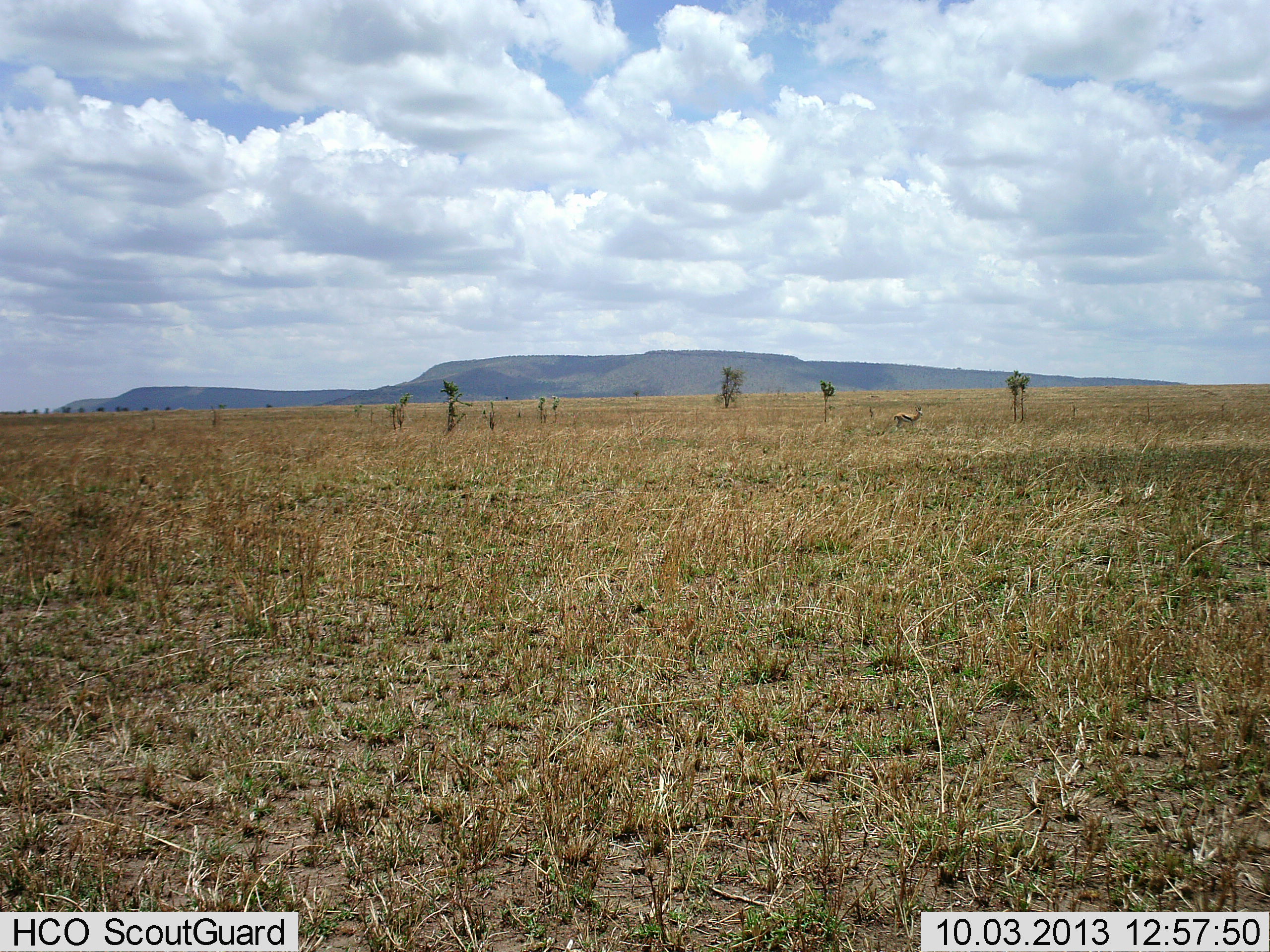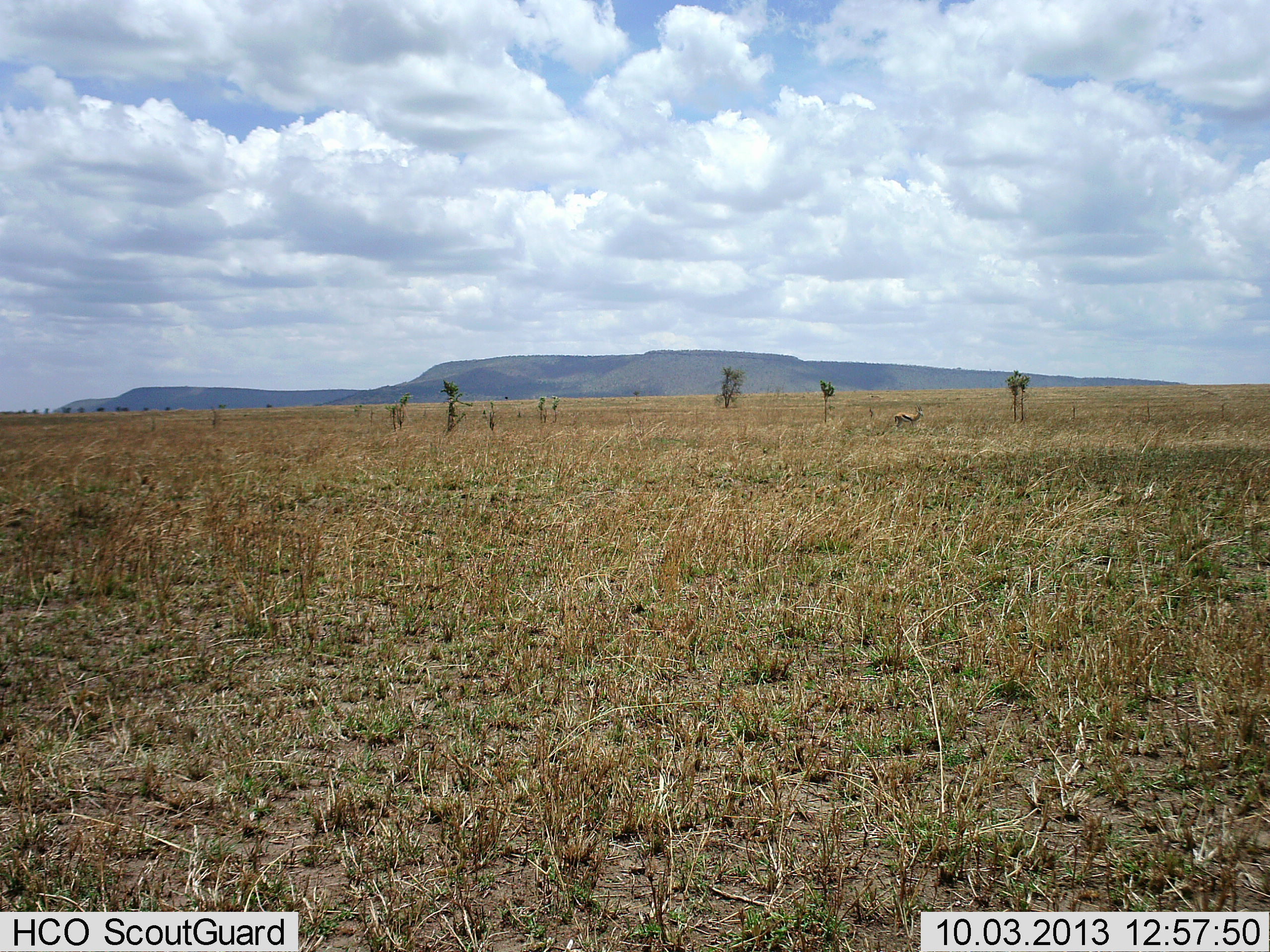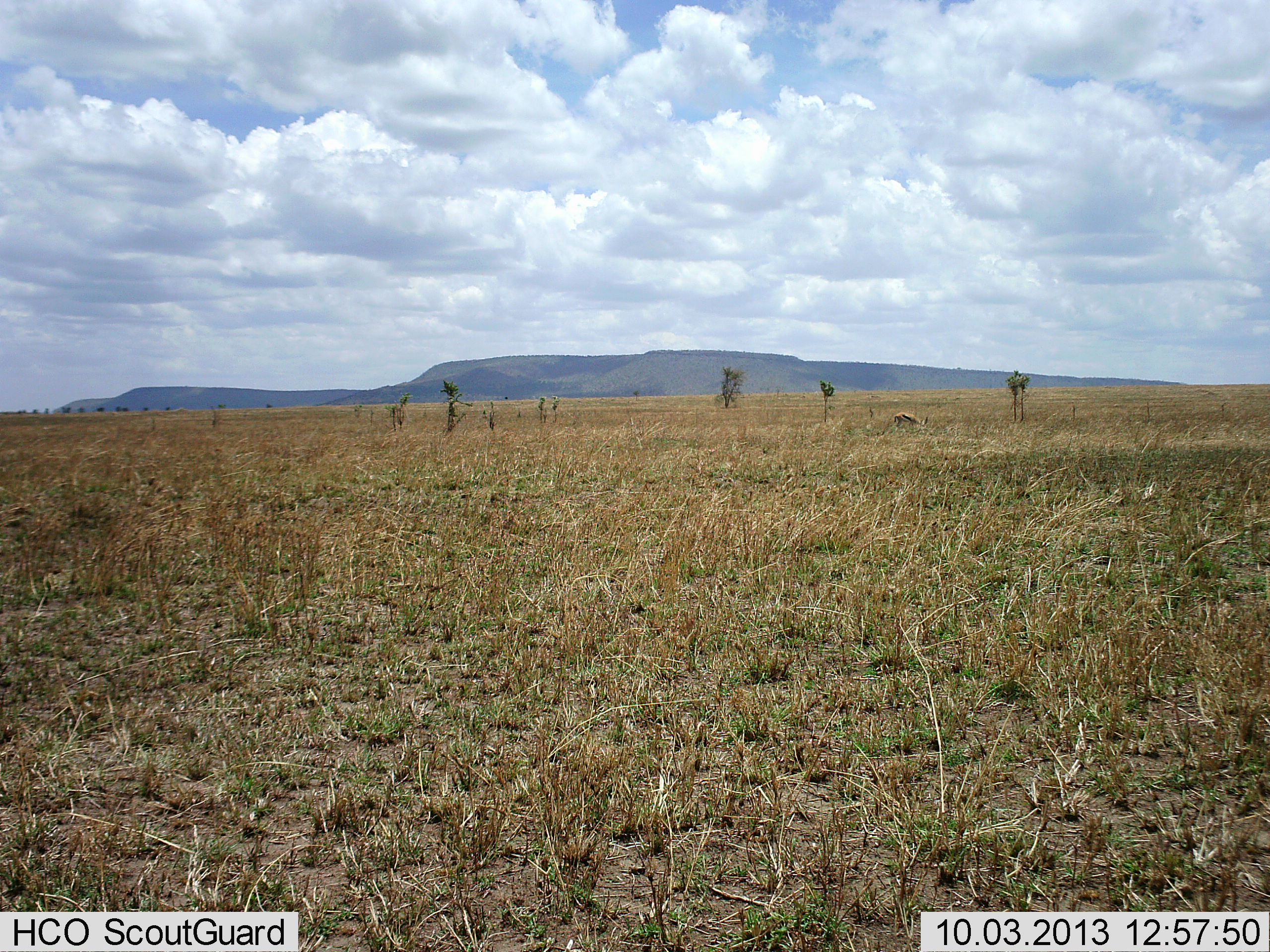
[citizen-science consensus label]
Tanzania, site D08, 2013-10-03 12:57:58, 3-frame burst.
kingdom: Animalia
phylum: Chordata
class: Mammalia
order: Artiodactyla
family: Bovidae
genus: Eudorcas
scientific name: Eudorcas thomsonii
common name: thomson's gazelle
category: gazellethomsons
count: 1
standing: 67%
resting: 0%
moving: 0%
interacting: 0%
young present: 8%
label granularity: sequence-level